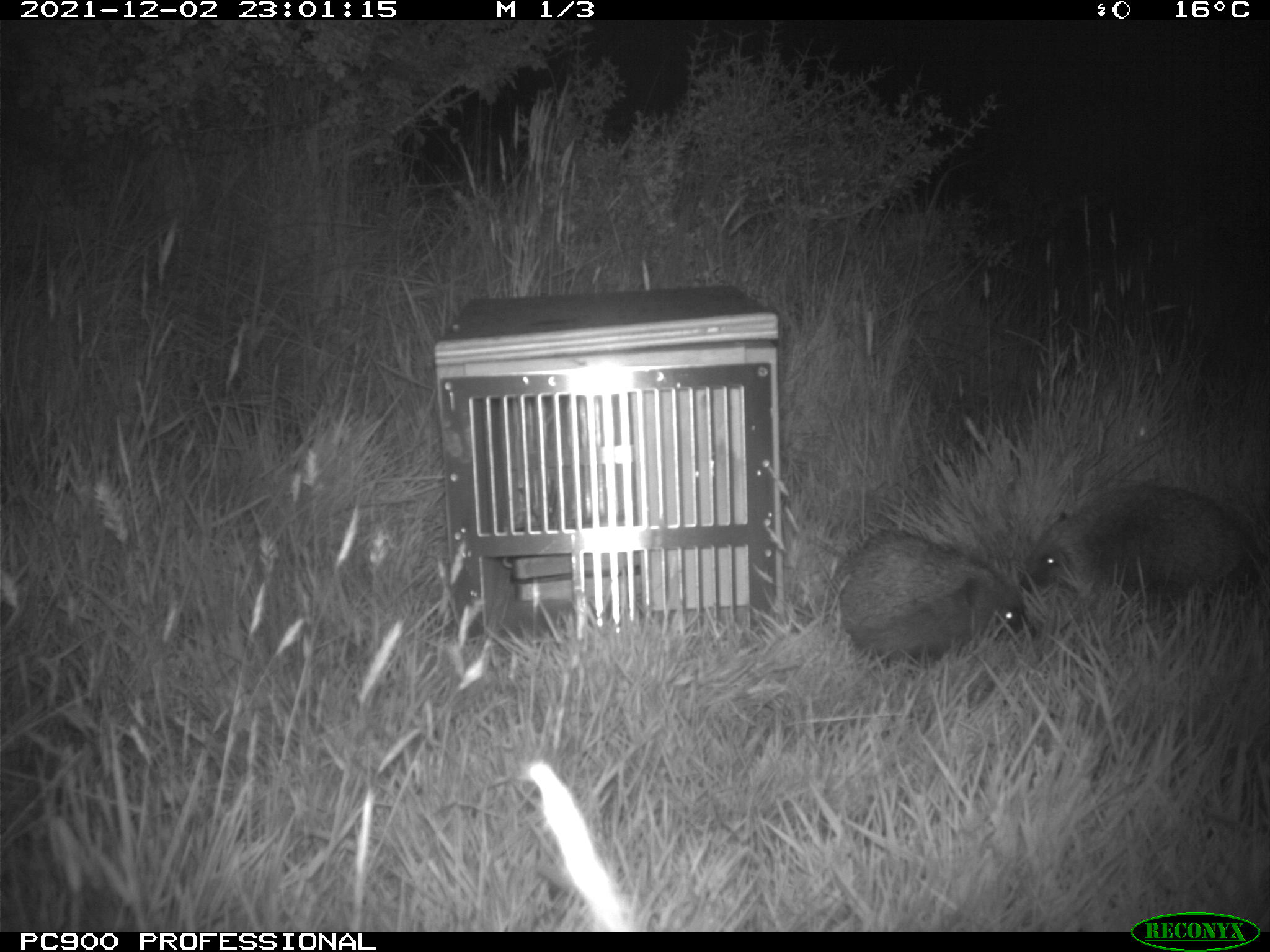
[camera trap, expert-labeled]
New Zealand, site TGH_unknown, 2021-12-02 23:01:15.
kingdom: Animalia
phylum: Chordata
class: Mammalia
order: Eulipotyphla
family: Erinaceidae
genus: Erinaceus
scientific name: Erinaceus europaeus europaeus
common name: european hedgehog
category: hedgehog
Hedgehog (european hedgehog) (Erinaceus europaeus europaeus).